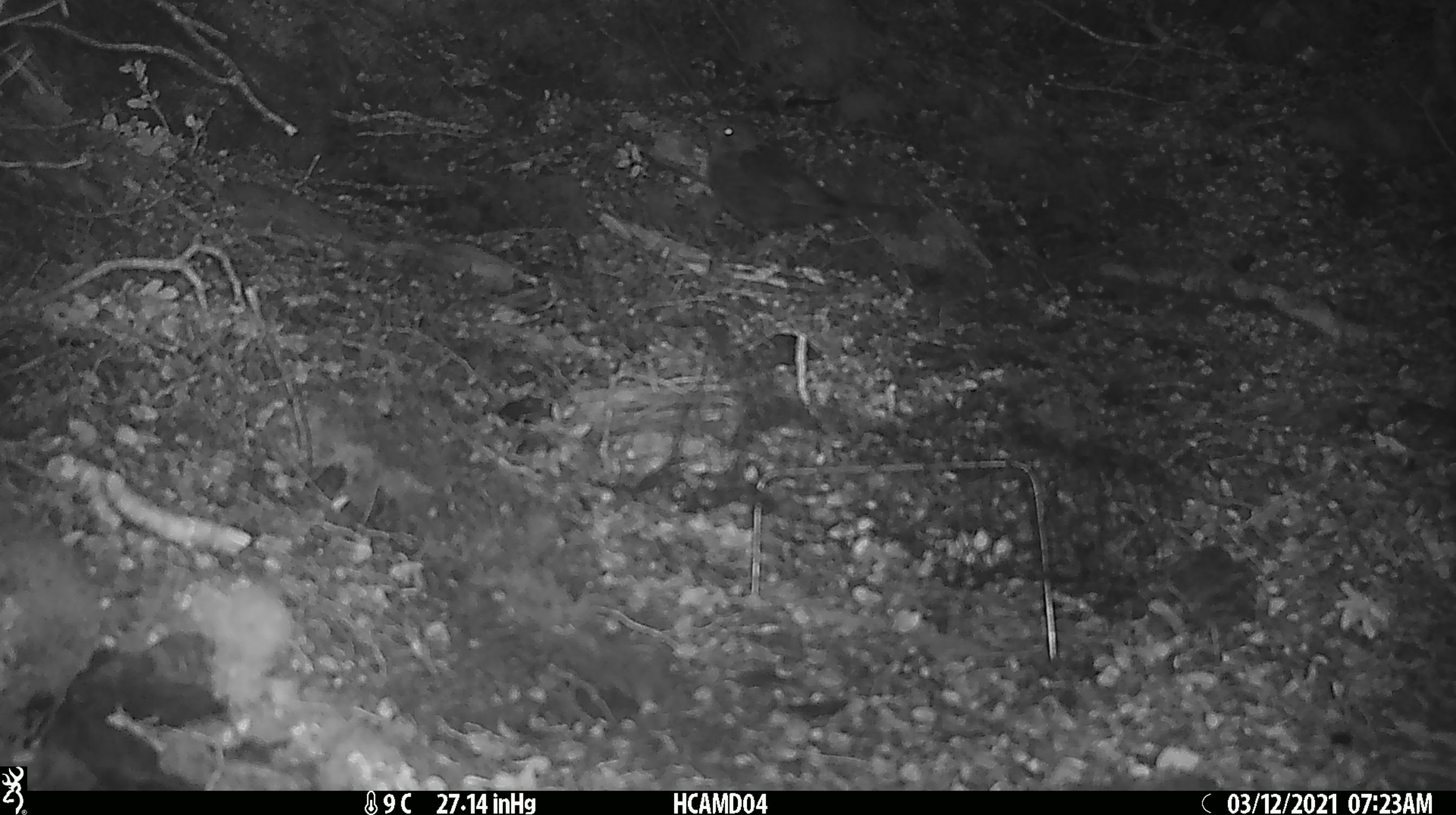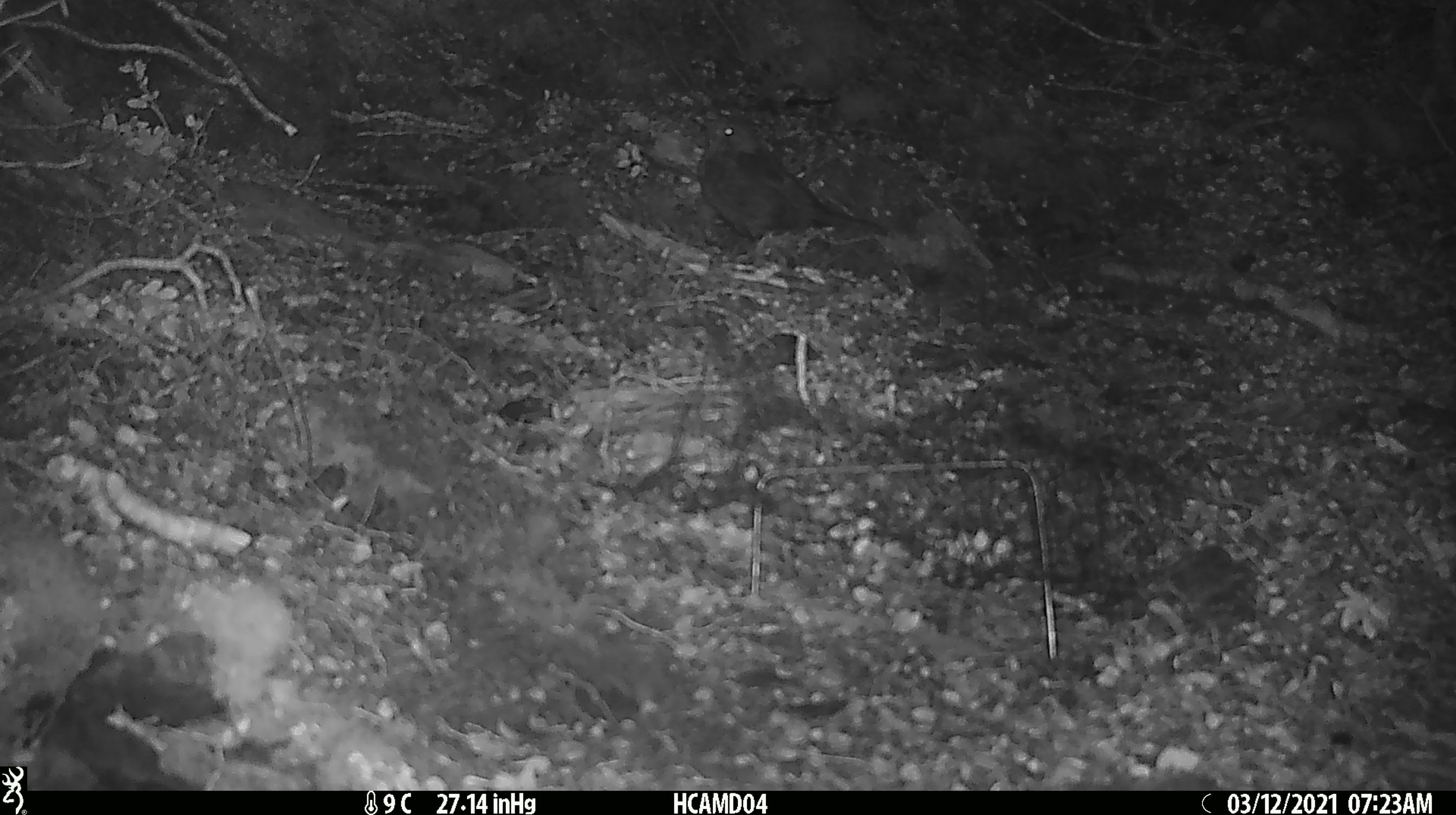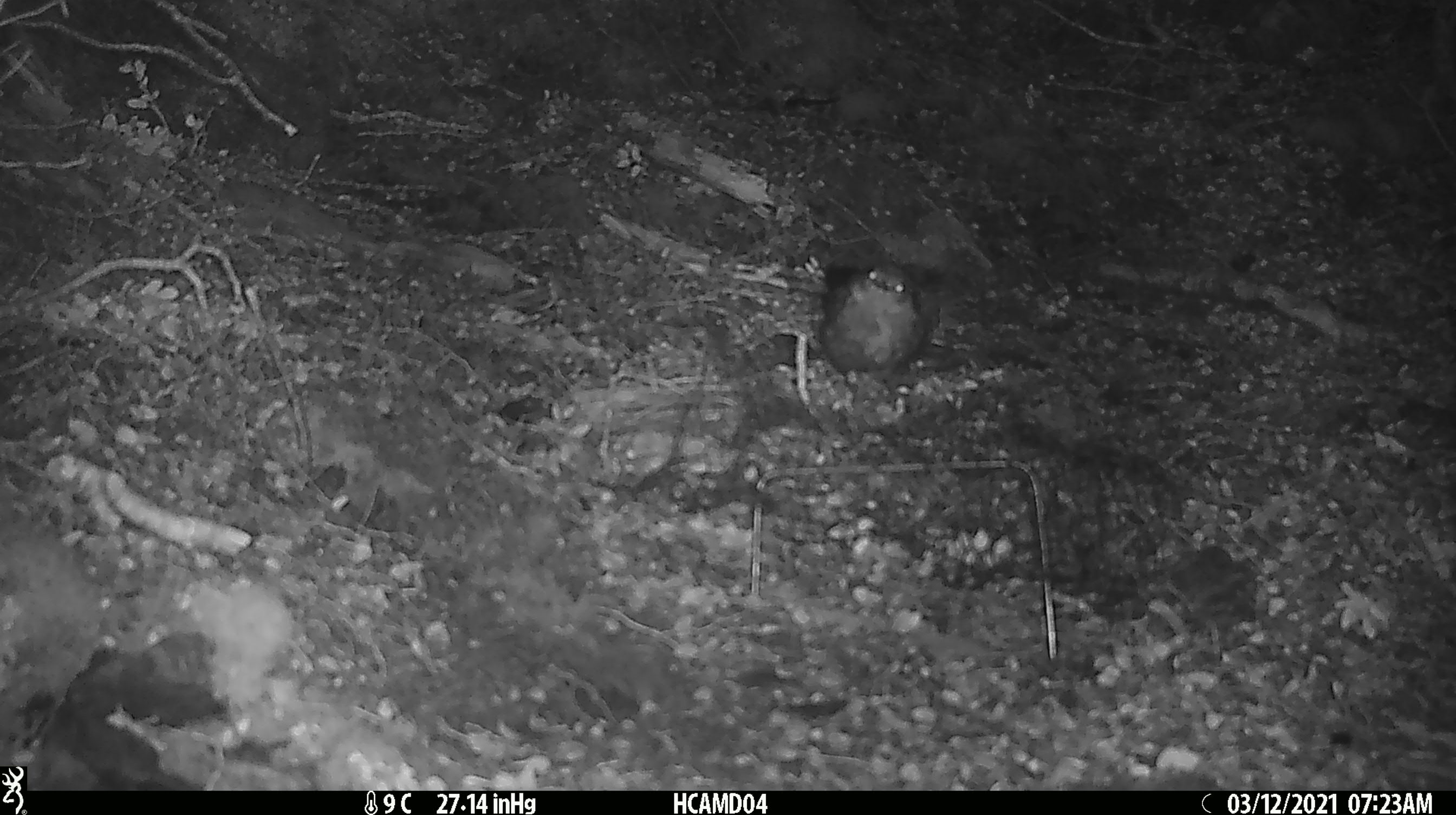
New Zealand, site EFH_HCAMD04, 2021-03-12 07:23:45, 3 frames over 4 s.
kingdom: Animalia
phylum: Chordata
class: Aves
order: Passeriformes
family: Turdidae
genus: Turdus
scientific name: Turdus merula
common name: eurasian blackbird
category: blackbird